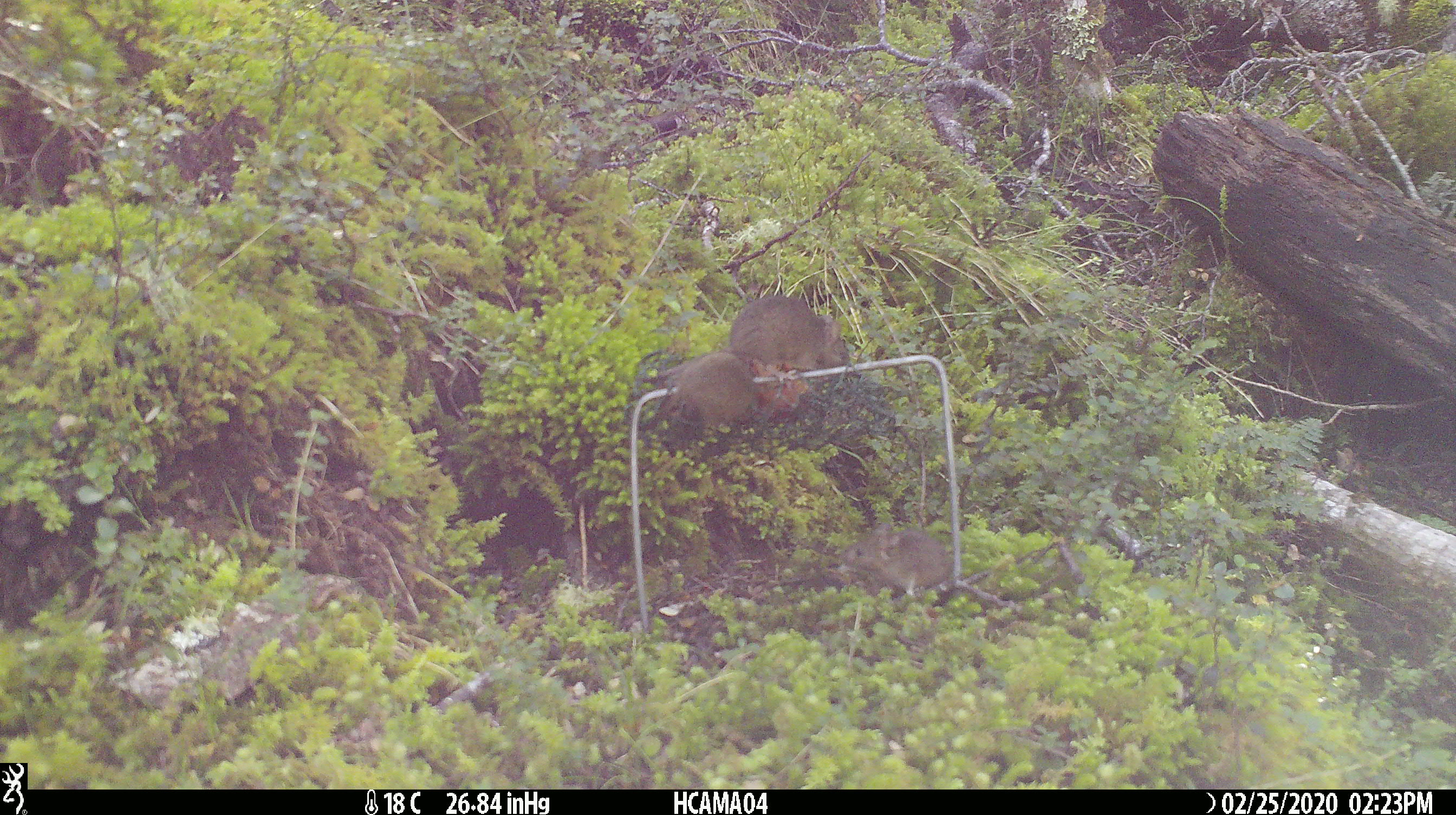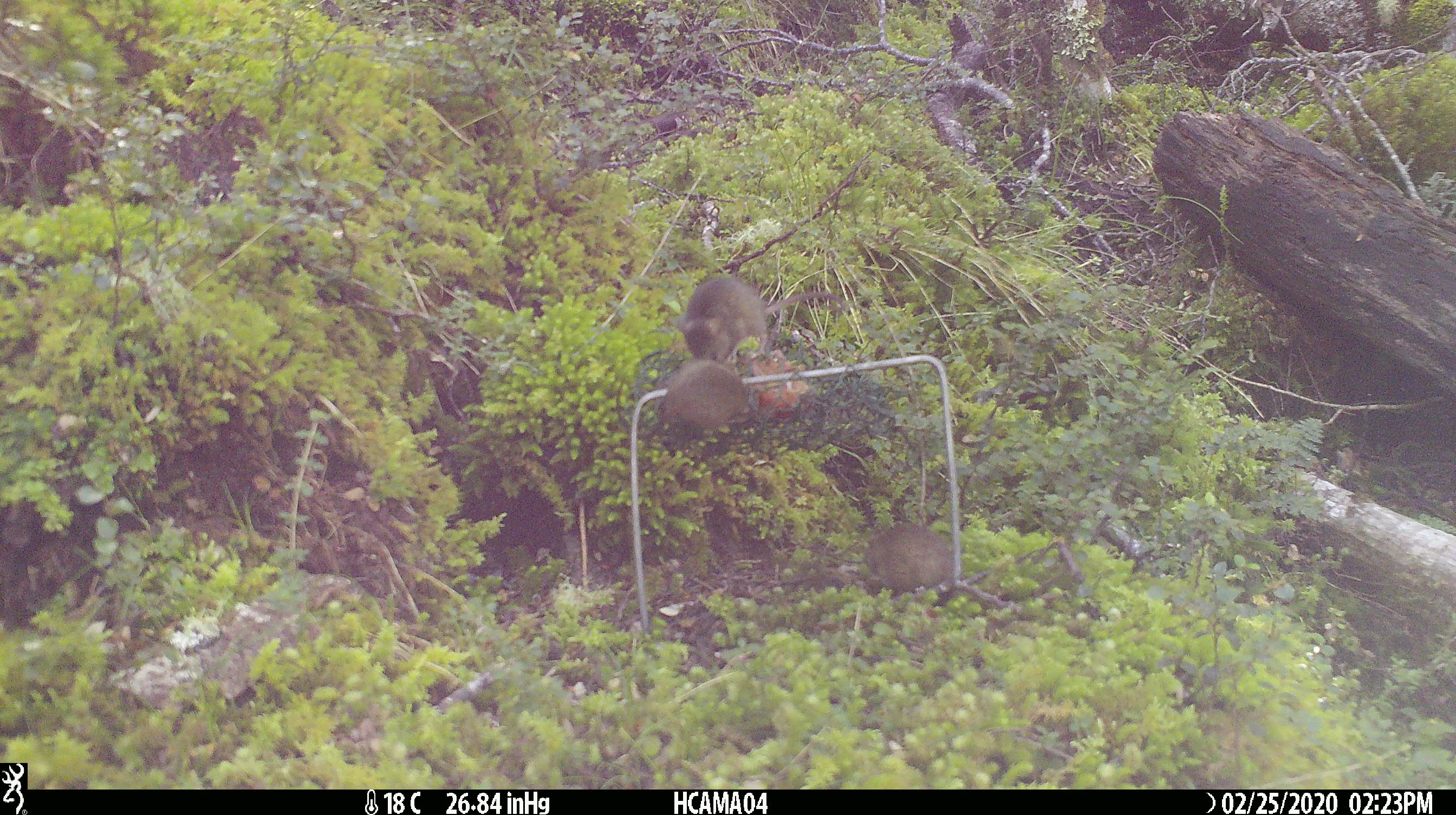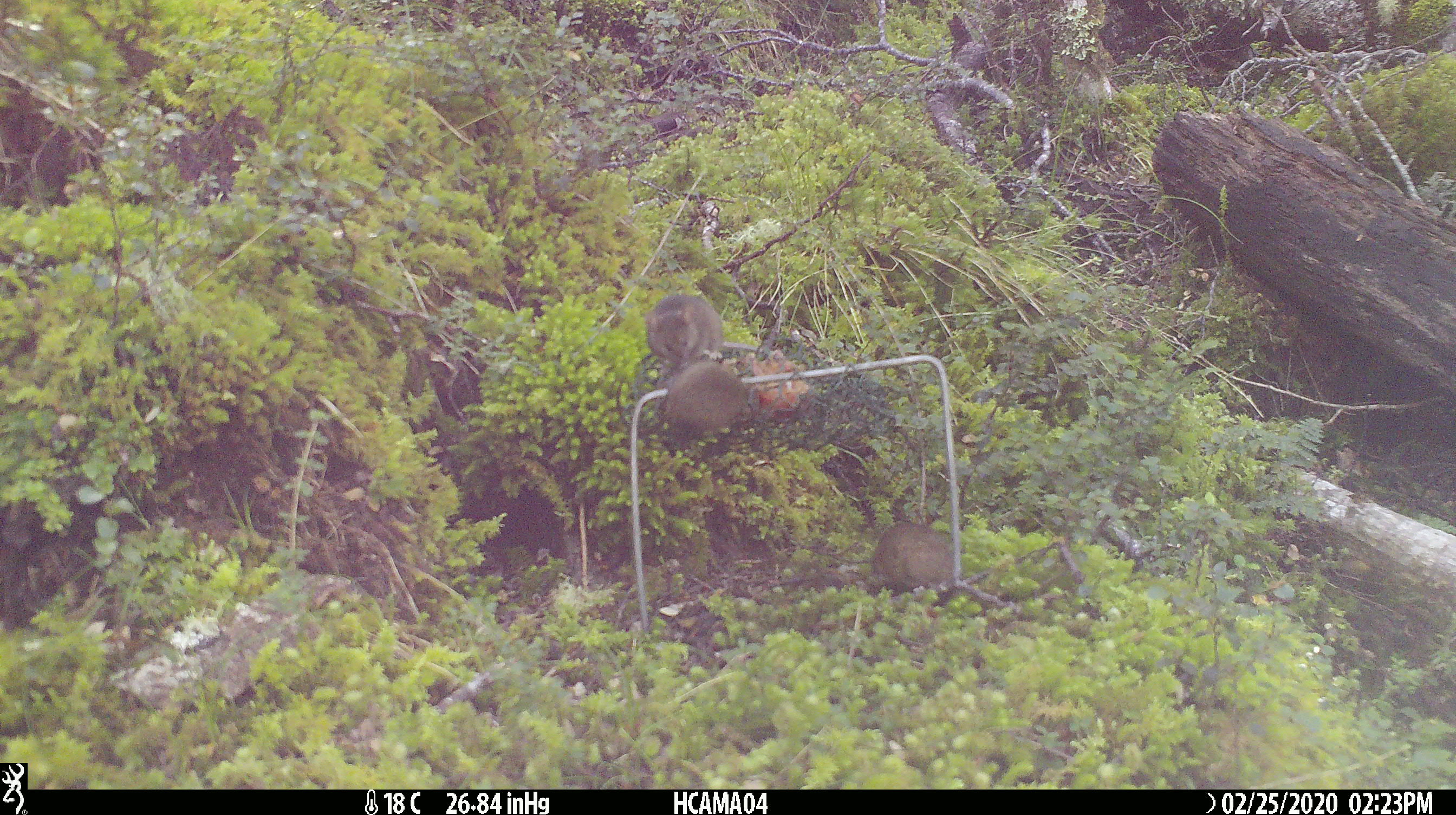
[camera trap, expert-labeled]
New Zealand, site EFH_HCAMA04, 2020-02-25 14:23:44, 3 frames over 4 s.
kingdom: Animalia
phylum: Chordata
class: Mammalia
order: Rodentia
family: Muridae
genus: Mus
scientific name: Mus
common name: mouse